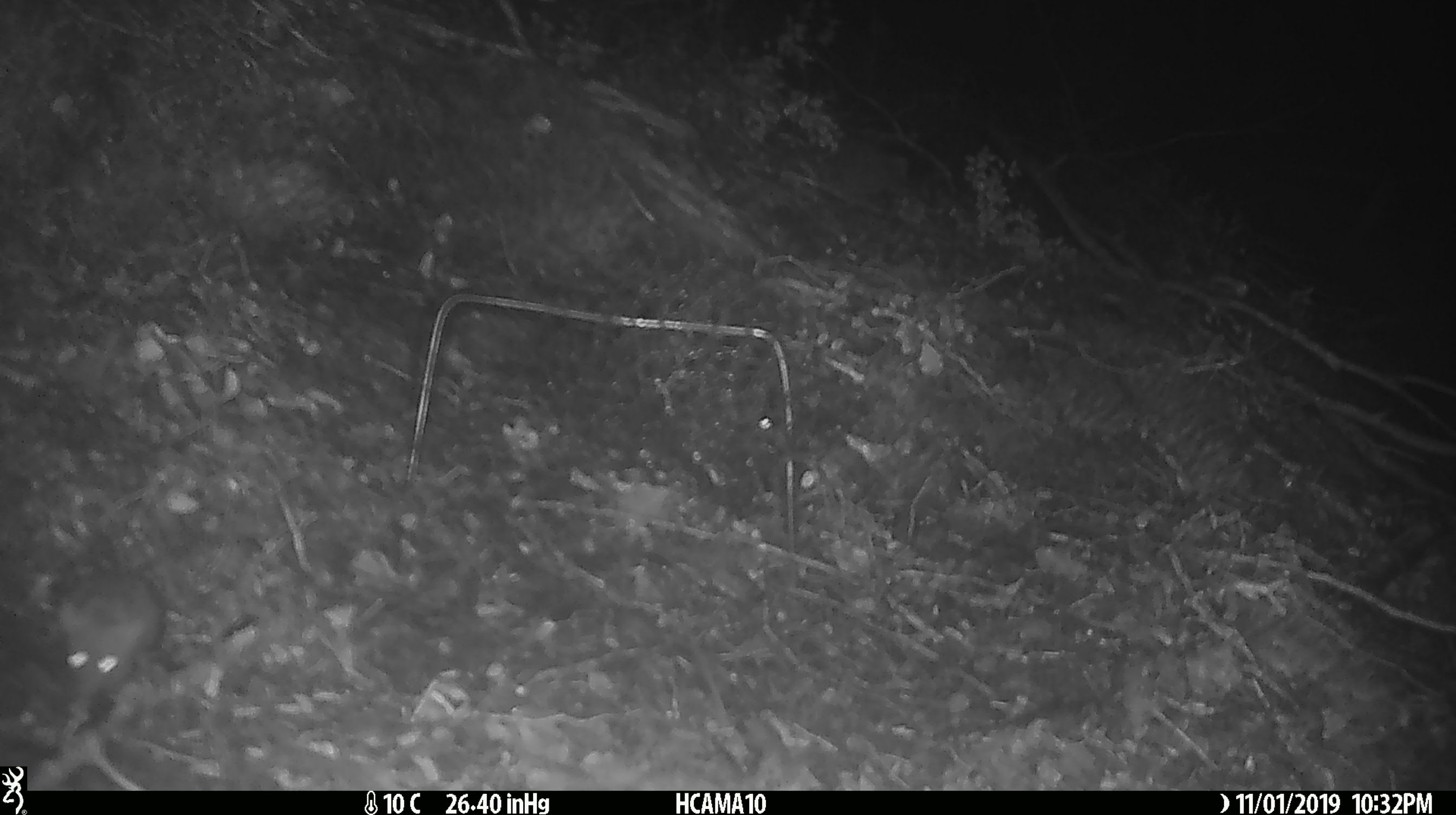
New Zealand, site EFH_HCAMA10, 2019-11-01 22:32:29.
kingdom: Animalia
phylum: Chordata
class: Mammalia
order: Rodentia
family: Muridae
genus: Mus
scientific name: Mus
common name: mouse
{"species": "mouse (Mus)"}